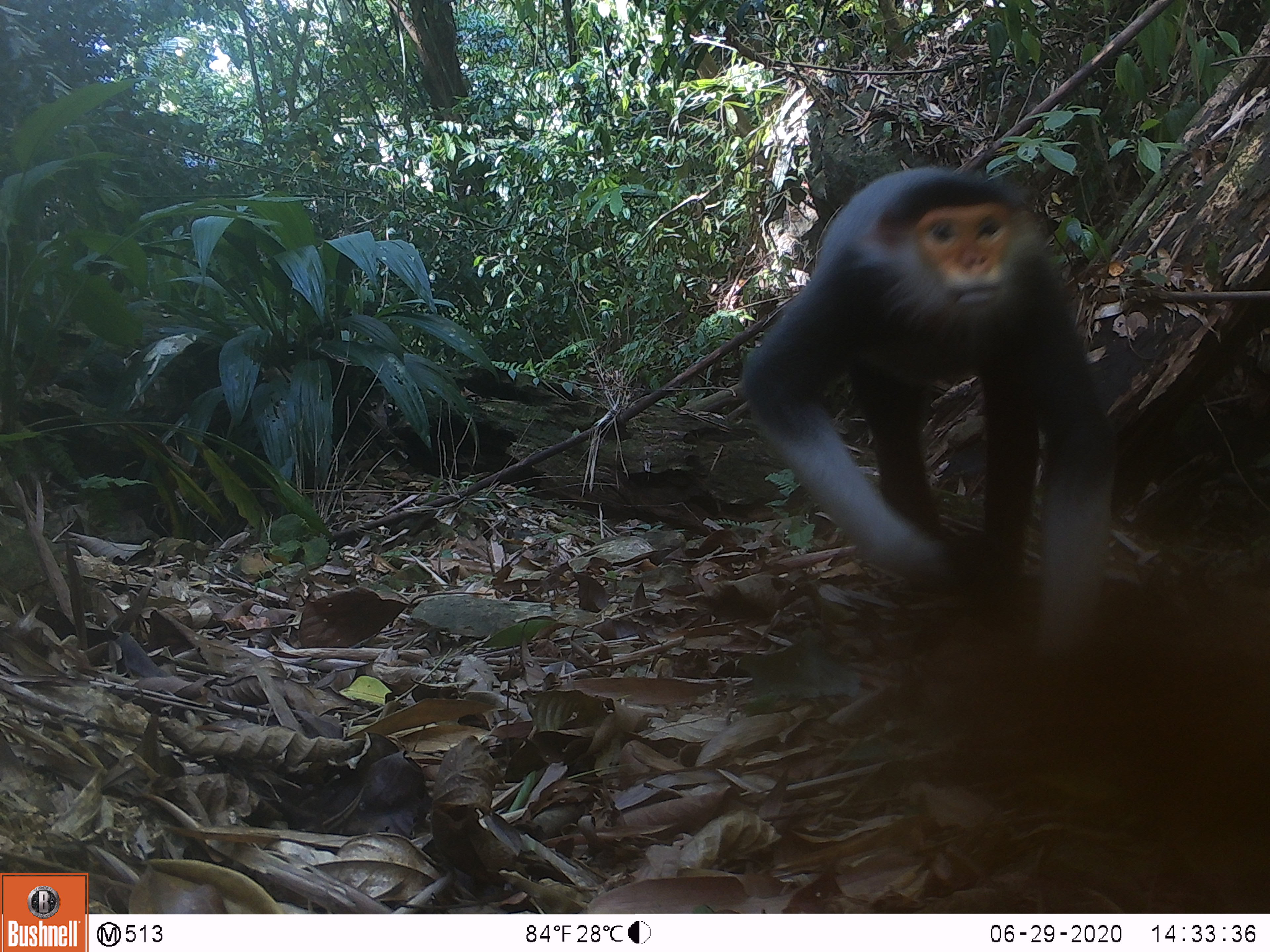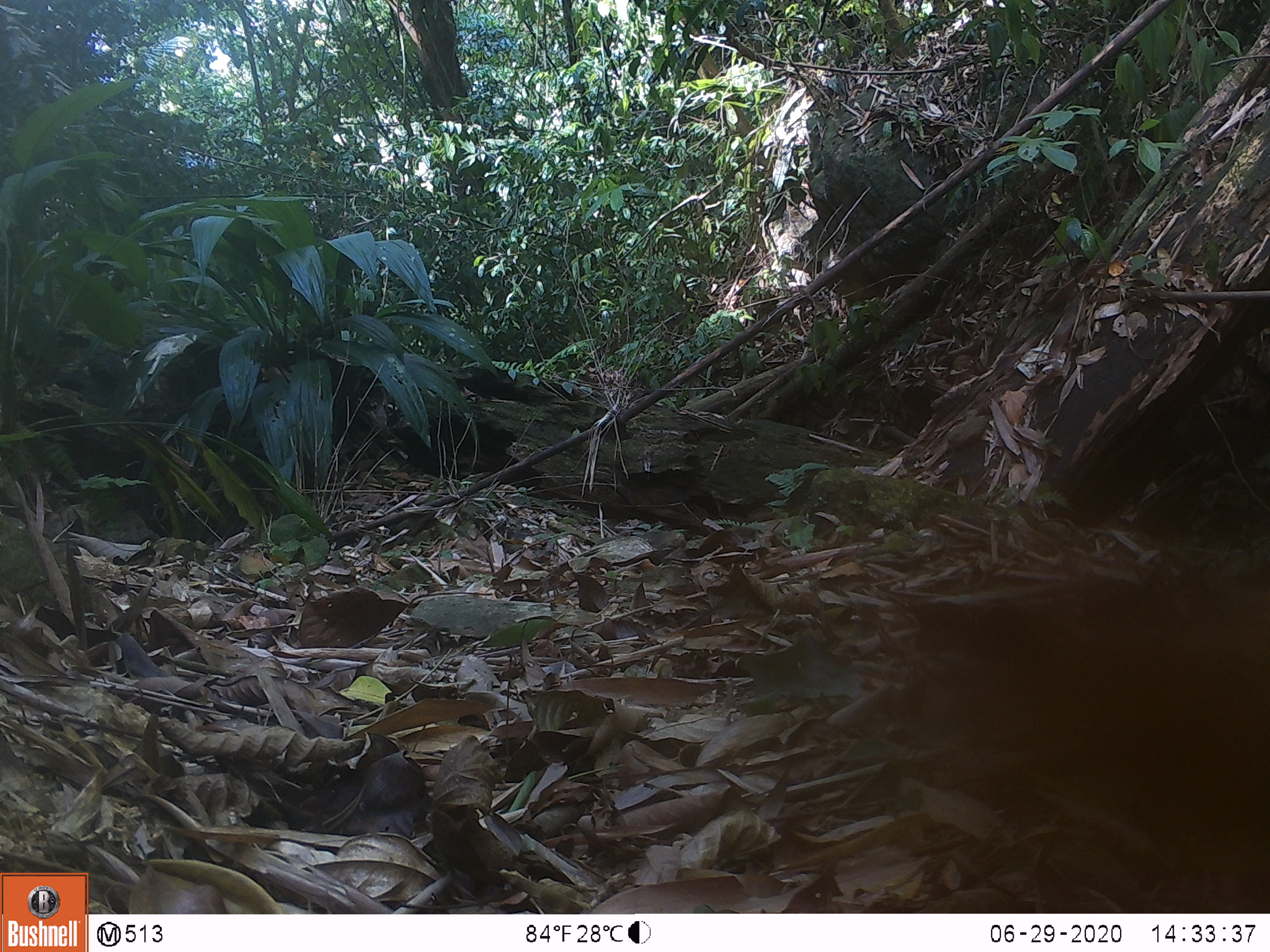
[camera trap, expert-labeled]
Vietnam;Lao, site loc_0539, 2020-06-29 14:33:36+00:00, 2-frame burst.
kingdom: Animalia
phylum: Chordata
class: Mammalia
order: Primates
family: Cercopithecidae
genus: Pygathrix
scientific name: Pygathrix nemaeus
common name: red-shanked douc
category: red shanked douc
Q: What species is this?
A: Red shanked douc (red-shanked douc) (Pygathrix nemaeus).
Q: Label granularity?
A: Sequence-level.